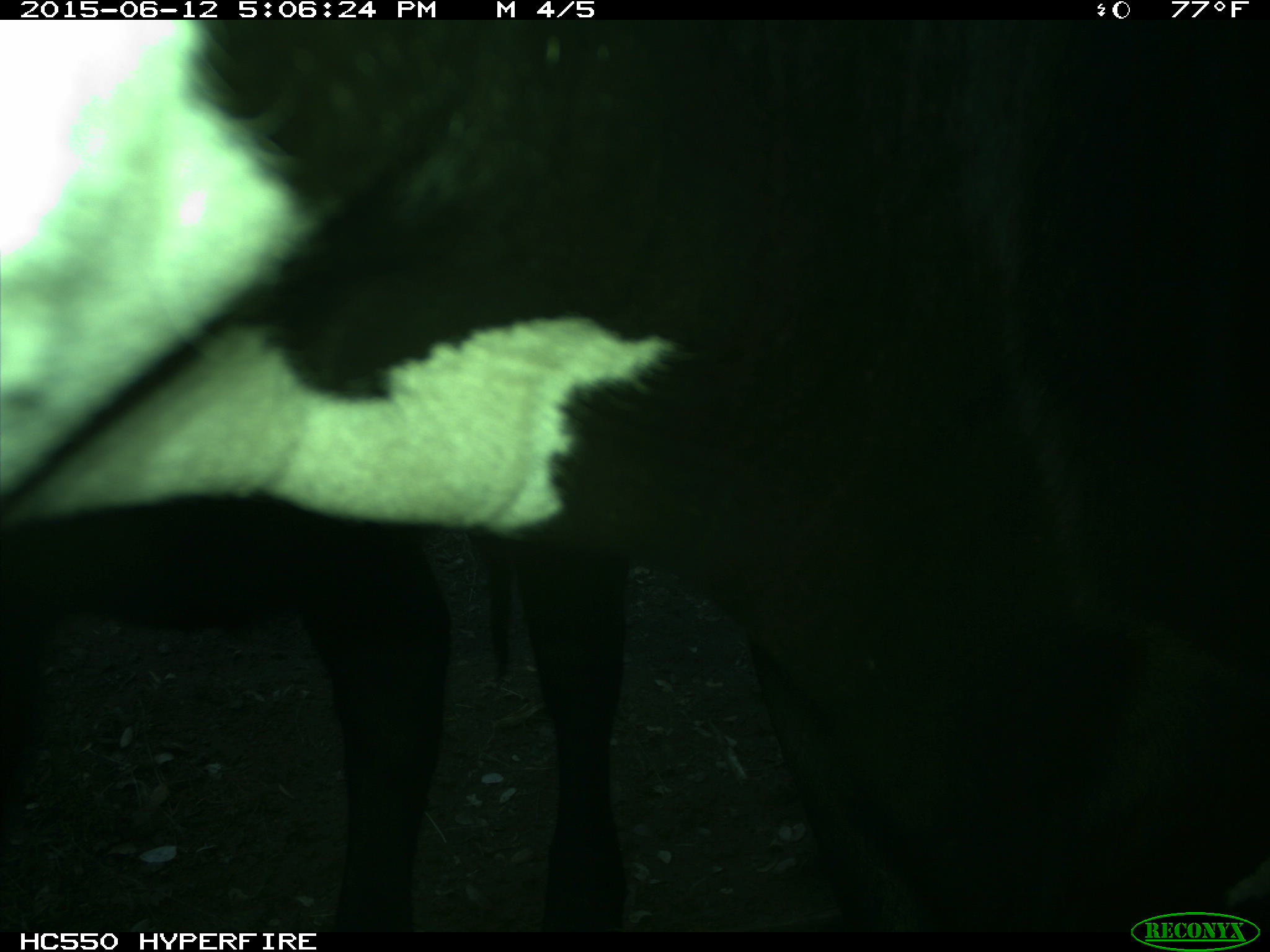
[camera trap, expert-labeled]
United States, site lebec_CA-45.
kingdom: Animalia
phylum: Chordata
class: Mammalia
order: Artiodactyla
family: Bovidae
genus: Bos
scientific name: Bos taurus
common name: domestic cow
Bos taurus (domestic cow).